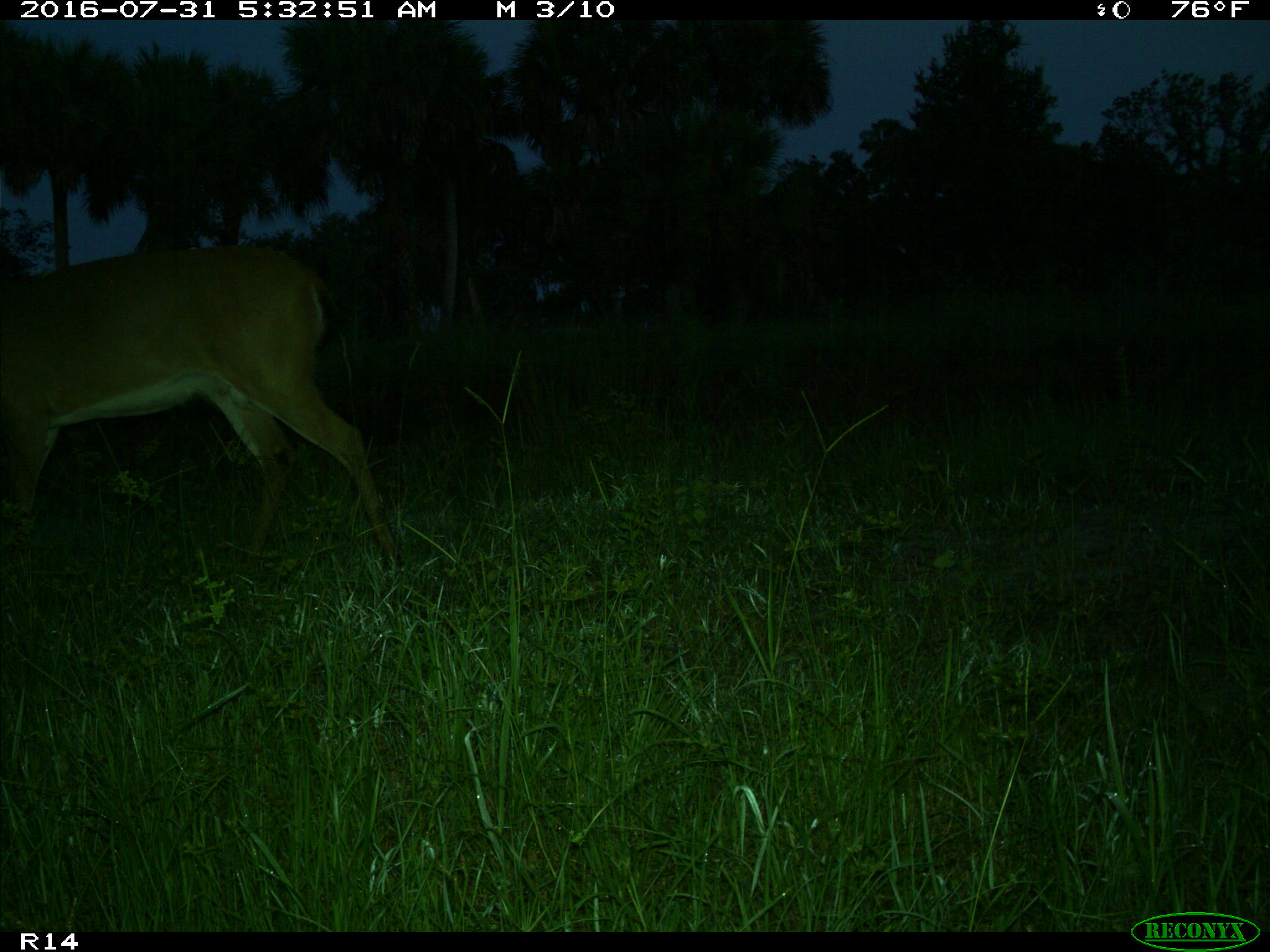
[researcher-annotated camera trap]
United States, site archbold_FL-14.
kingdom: Animalia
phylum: Chordata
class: Mammalia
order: Artiodactyla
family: Cervidae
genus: Odocoileus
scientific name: Odocoileus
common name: deer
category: unidentified deer